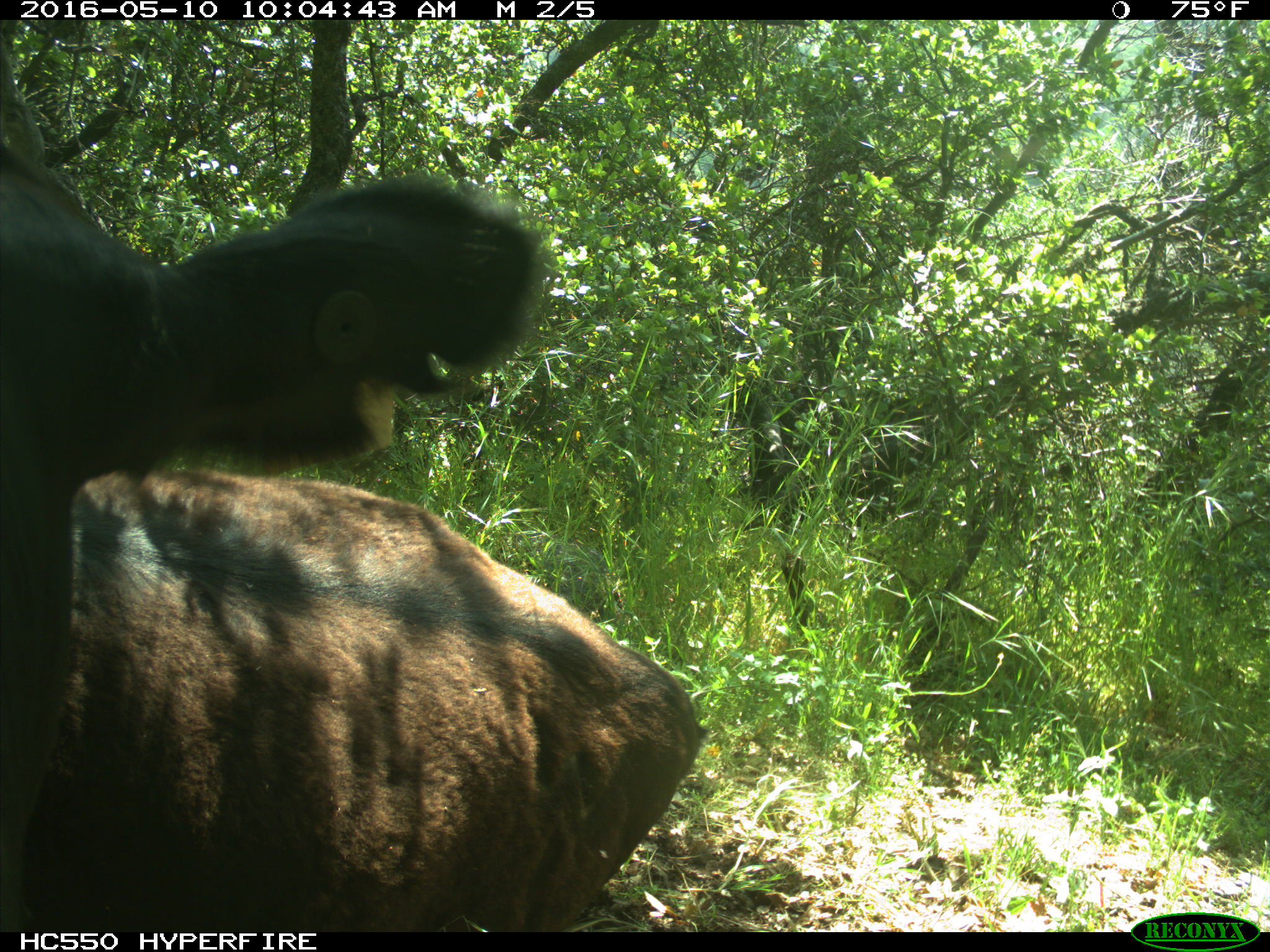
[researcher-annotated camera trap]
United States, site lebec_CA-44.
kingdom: Animalia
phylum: Chordata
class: Mammalia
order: Artiodactyla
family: Bovidae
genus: Bos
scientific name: Bos taurus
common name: domestic cow